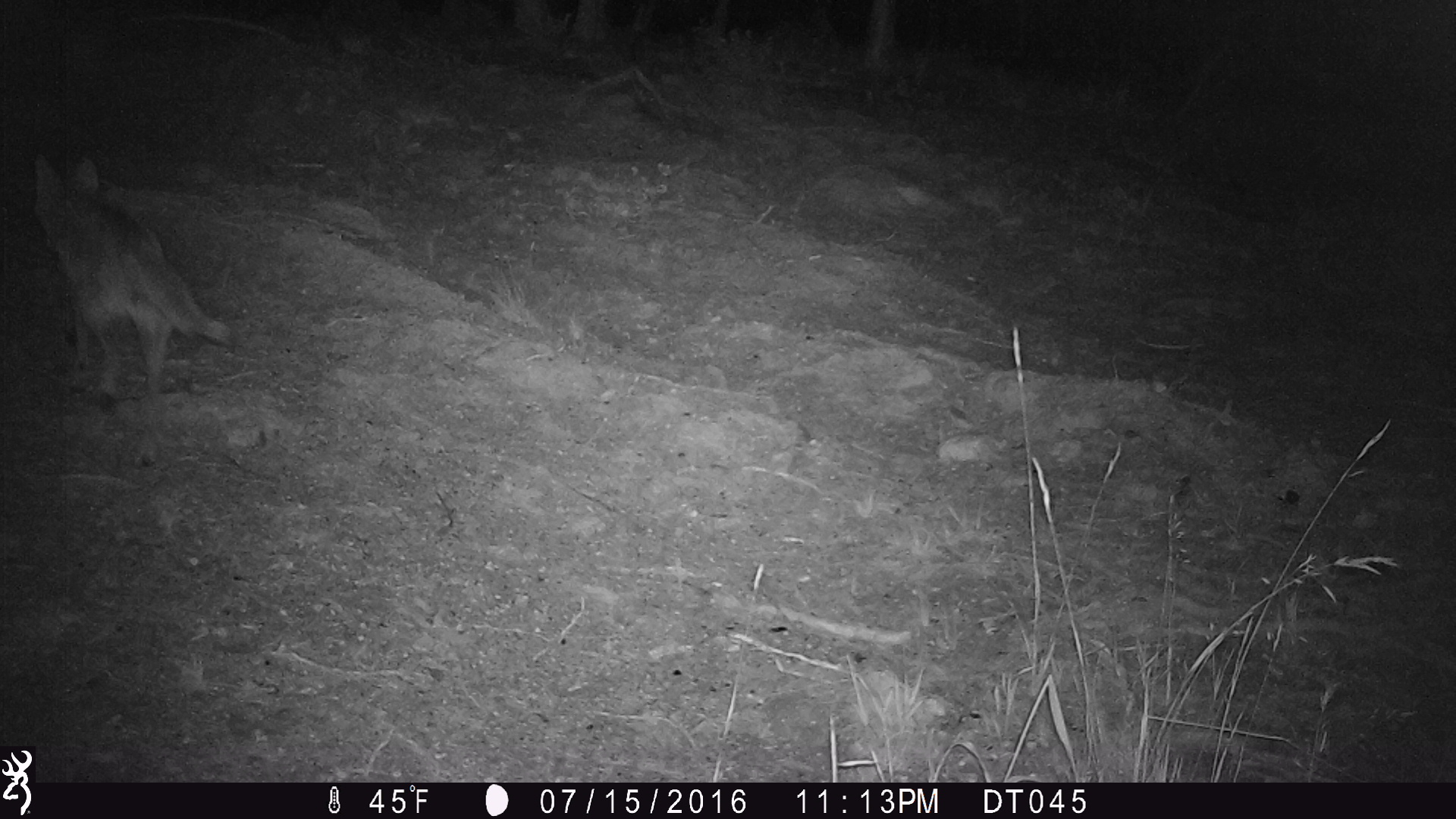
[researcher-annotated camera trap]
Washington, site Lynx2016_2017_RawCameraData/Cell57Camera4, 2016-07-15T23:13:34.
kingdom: Animalia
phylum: Chordata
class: Mammalia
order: Carnivora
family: Canidae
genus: Canis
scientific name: Canis latrans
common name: coyote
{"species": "Canis latrans (coyote)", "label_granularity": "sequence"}